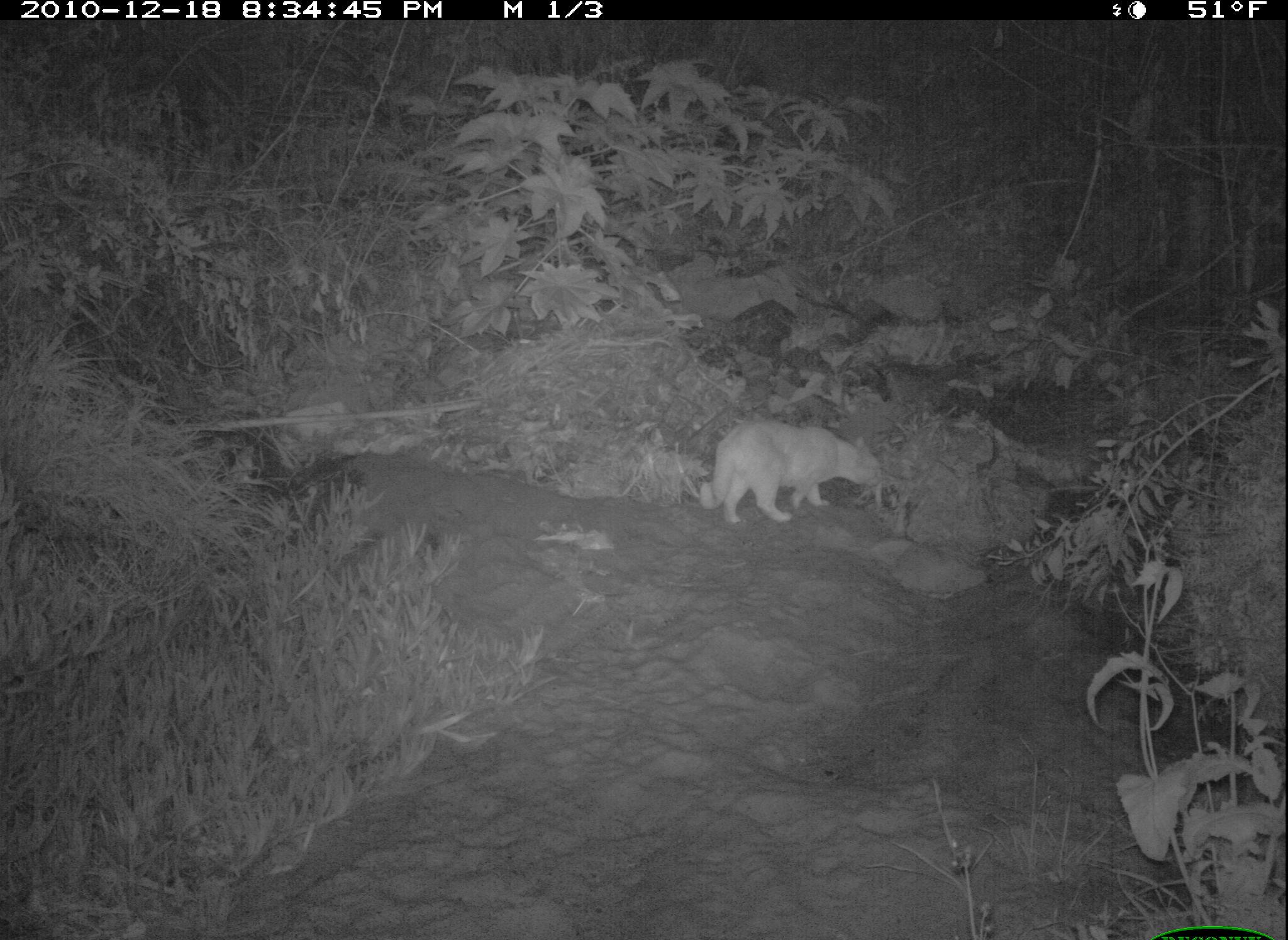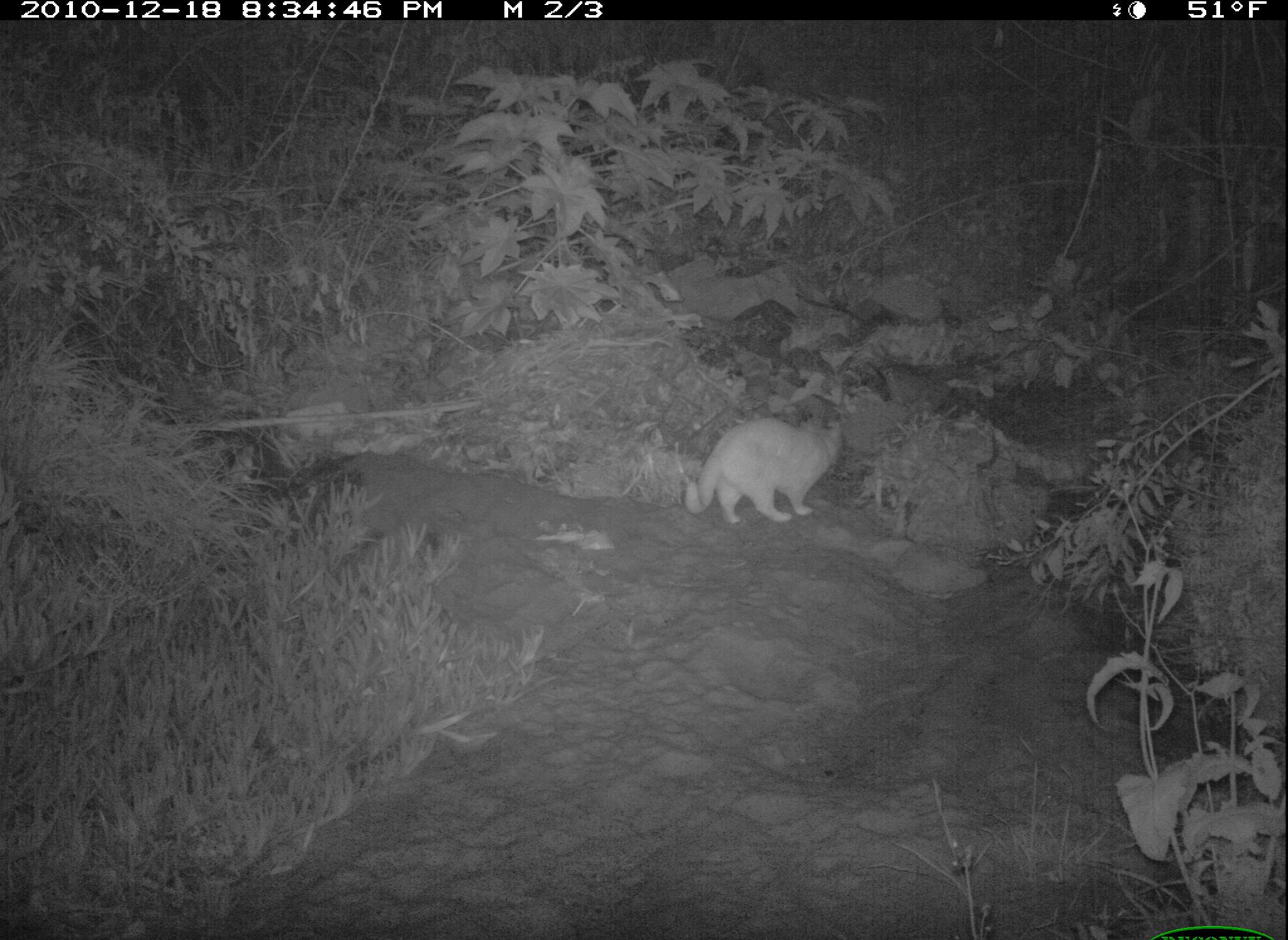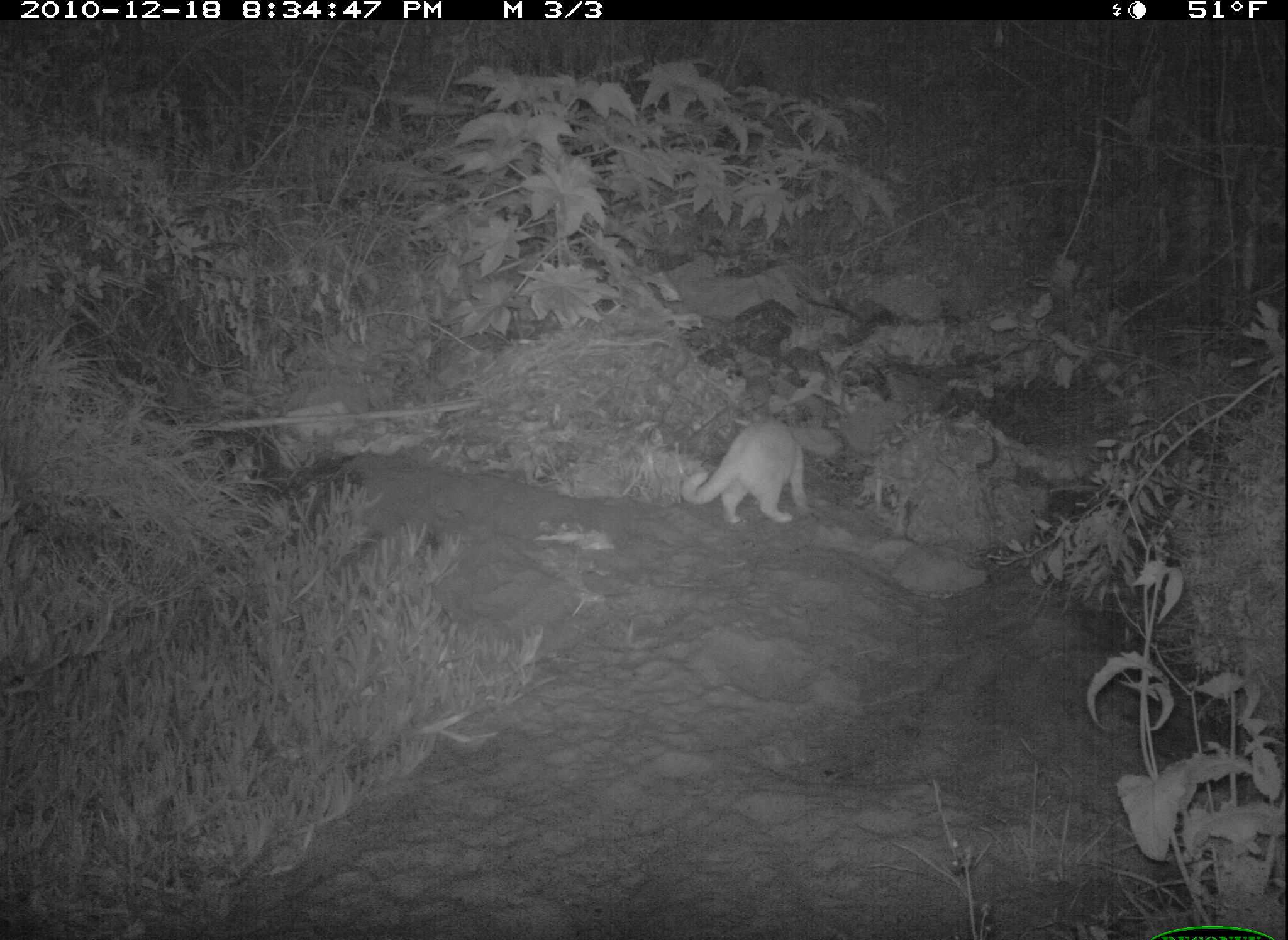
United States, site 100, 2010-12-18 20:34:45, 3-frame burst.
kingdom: Animalia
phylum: Chordata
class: Mammalia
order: Carnivora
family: Felidae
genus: Felis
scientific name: Felis catus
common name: cat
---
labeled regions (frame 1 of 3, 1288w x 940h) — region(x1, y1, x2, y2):
cat: region(705, 396, 889, 522)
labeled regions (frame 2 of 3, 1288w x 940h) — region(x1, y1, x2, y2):
cat: region(676, 401, 850, 527)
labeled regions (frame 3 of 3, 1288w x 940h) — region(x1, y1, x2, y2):
cat: region(673, 401, 818, 543)